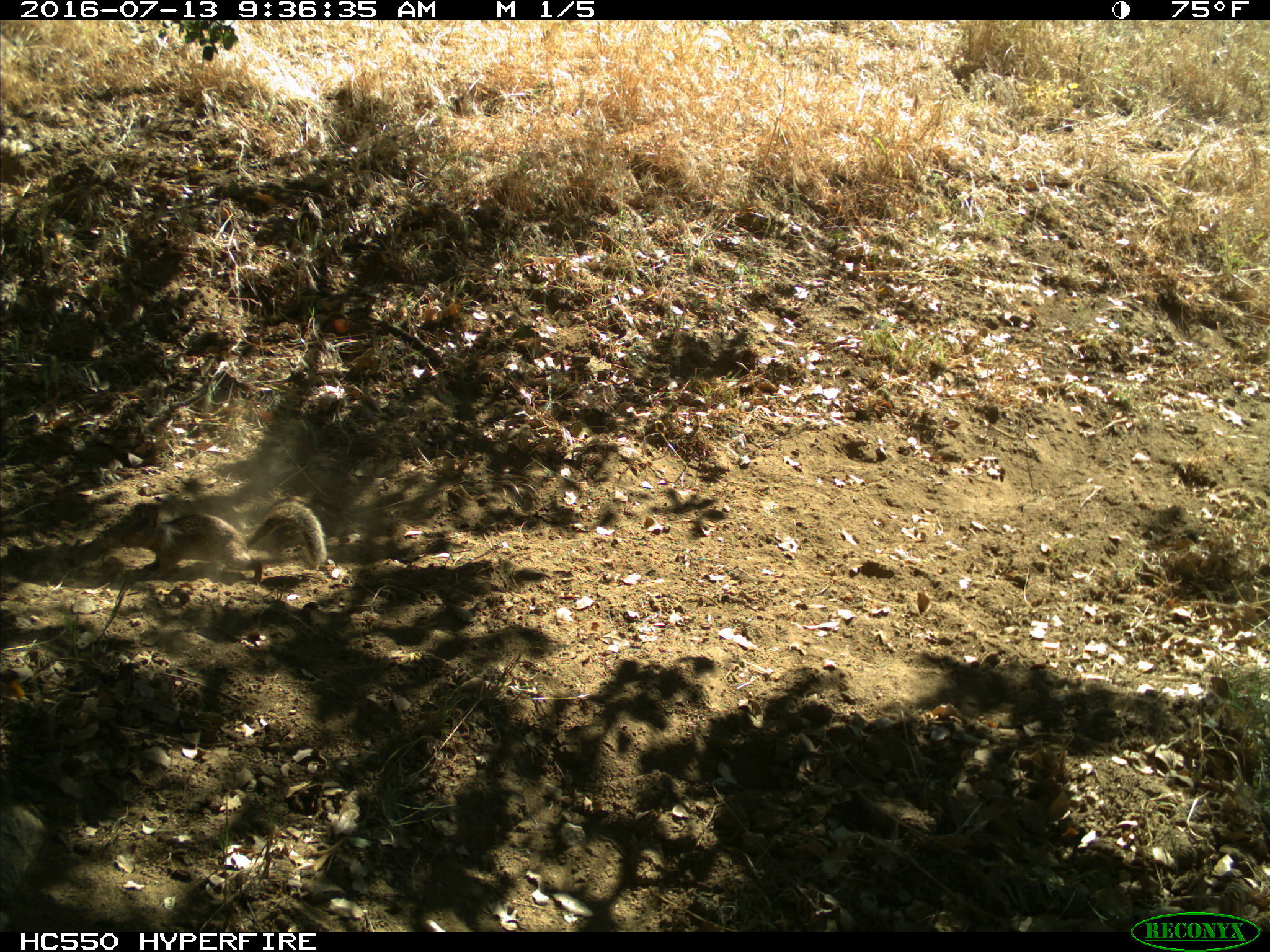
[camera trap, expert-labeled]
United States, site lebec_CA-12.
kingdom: Animalia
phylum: Chordata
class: Mammalia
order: Rodentia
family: Sciuridae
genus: Otospermophilus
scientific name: Otospermophilus beecheyi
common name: california ground squirrel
Otospermophilus beecheyi (california ground squirrel).